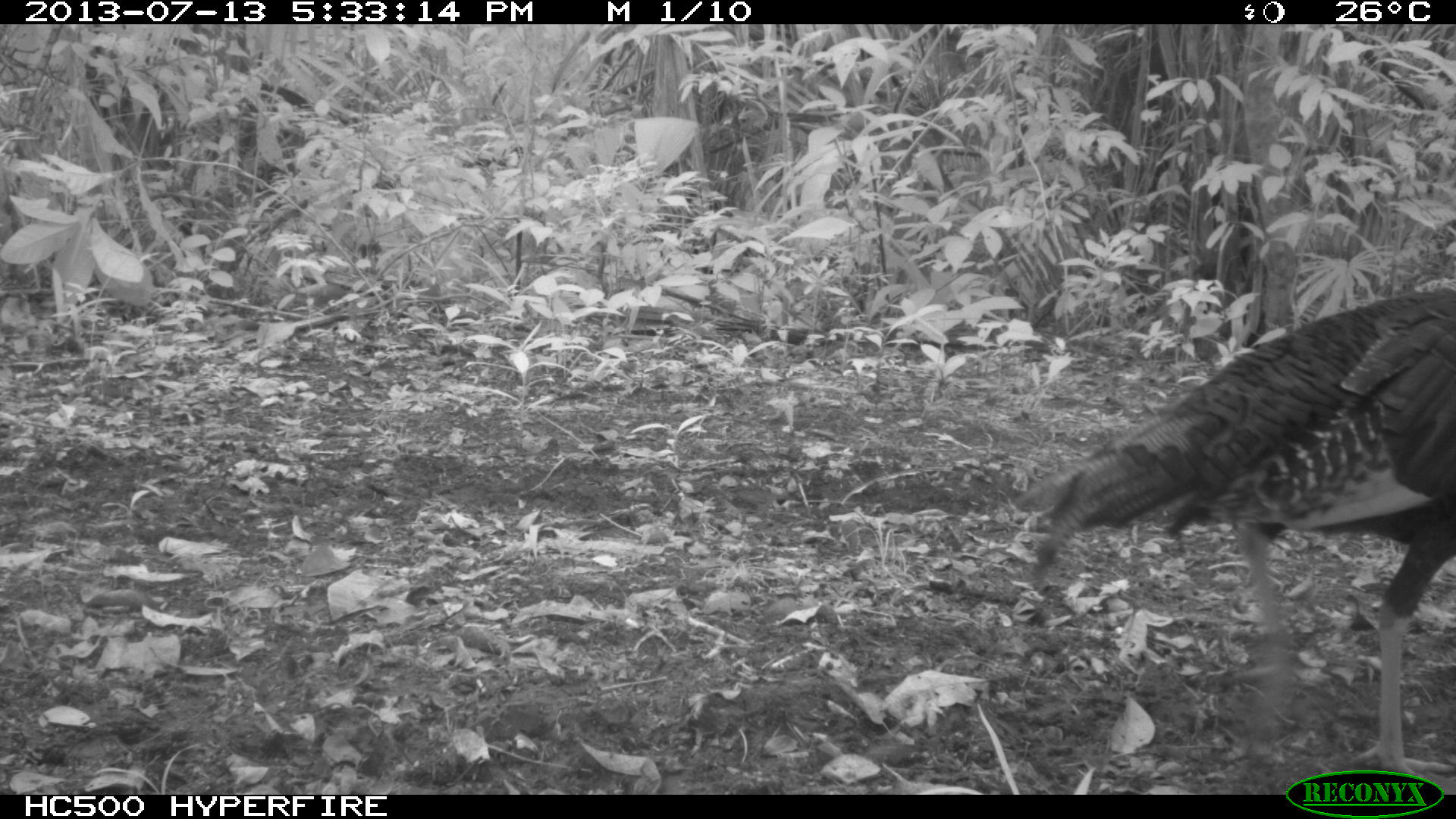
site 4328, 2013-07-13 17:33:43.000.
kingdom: Animalia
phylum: Chordata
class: Aves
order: Galliformes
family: Phasianidae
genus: Meleagris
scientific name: Meleagris ocellata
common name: ocellated turkey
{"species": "Meleagris ocellata (ocellated turkey)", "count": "2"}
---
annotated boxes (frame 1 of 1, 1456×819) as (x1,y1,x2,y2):
meleagris ocellata: (1026,284,1456,791)